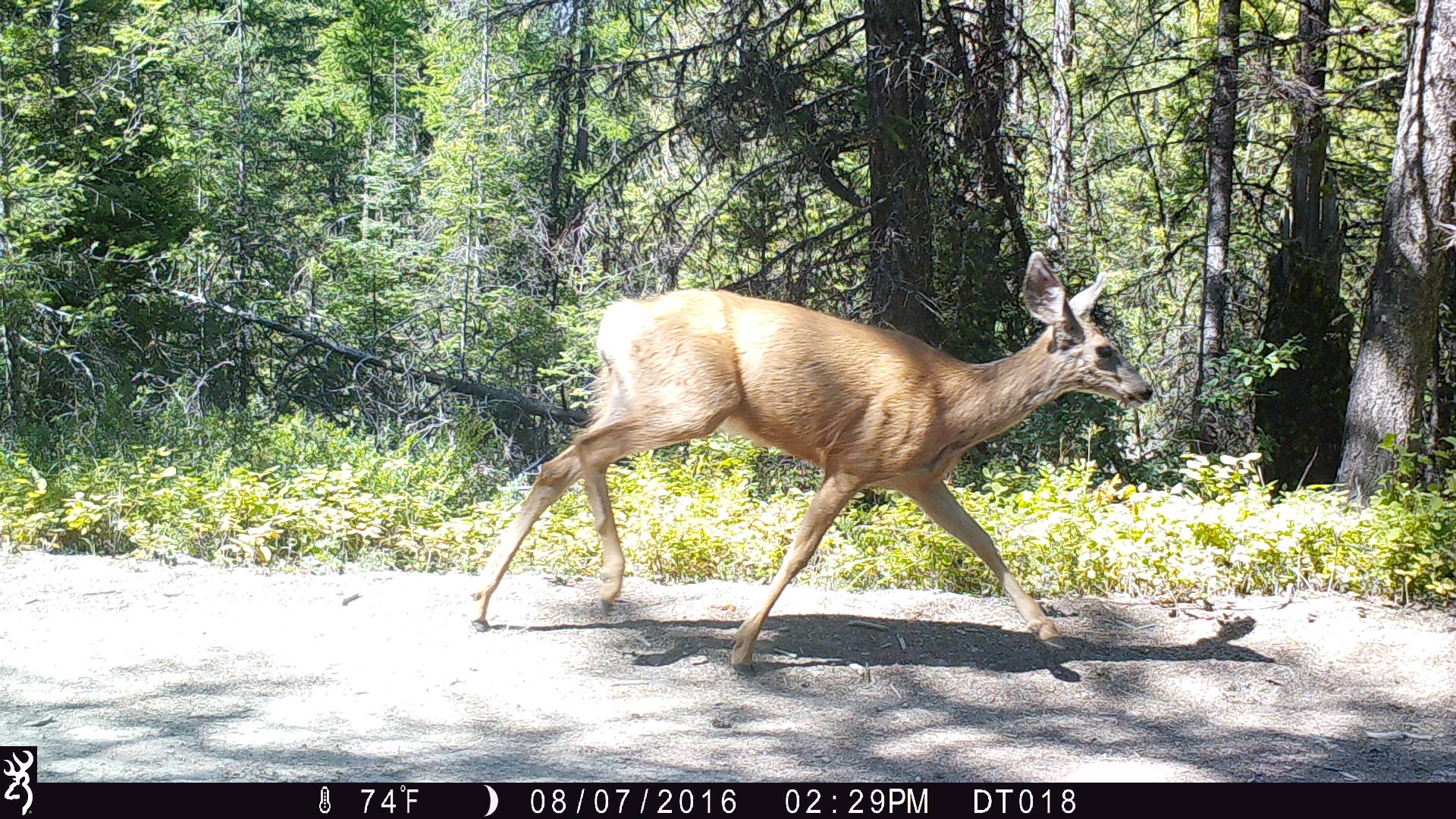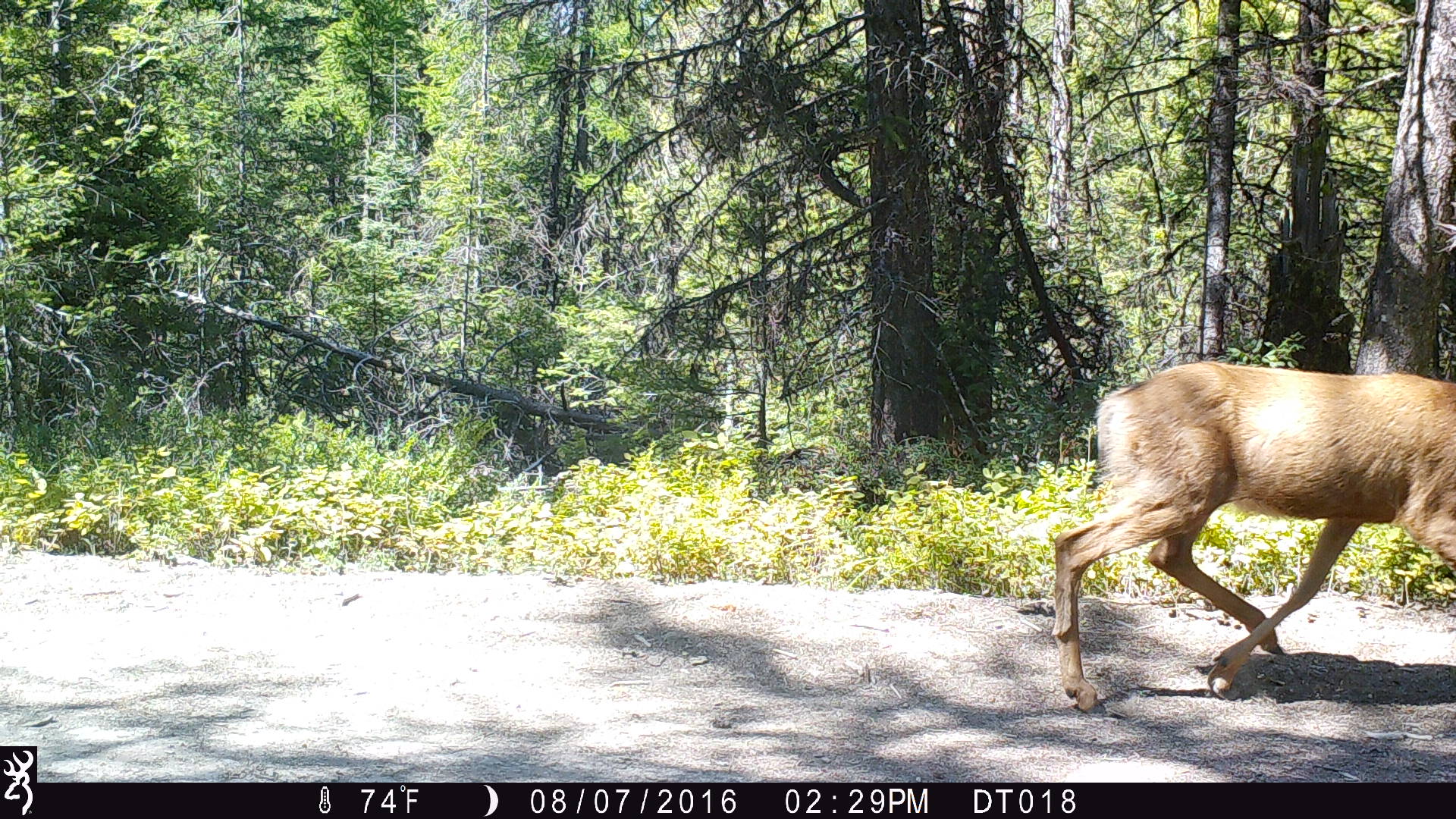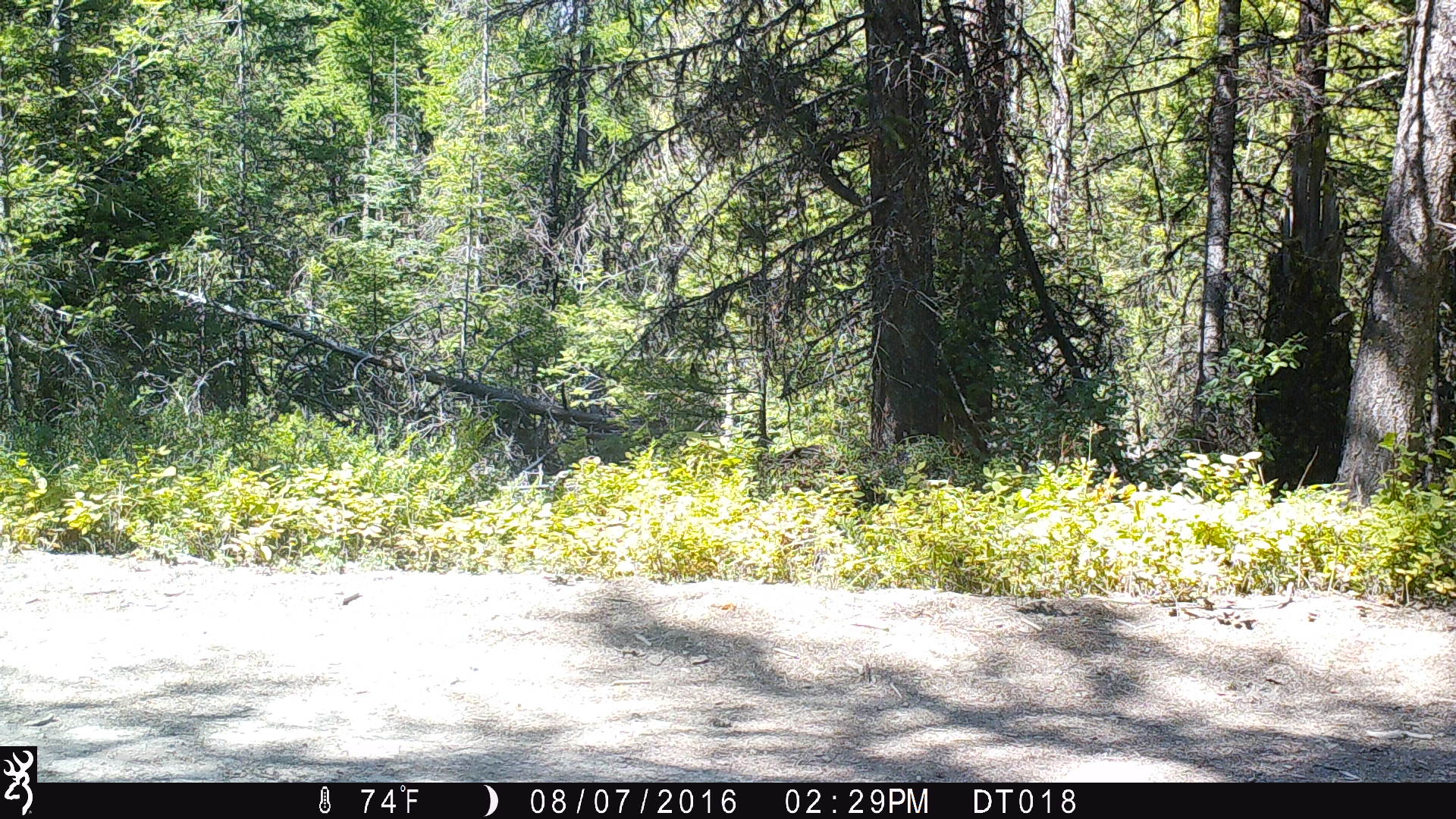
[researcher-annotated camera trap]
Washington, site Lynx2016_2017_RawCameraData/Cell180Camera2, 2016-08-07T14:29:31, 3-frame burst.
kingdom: Animalia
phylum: Chordata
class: Mammalia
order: Artiodactyla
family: Cervidae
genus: Odocoileus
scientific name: Odocoileus hemionus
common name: mule deer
Odocoileus hemionus (mule deer). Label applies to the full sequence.